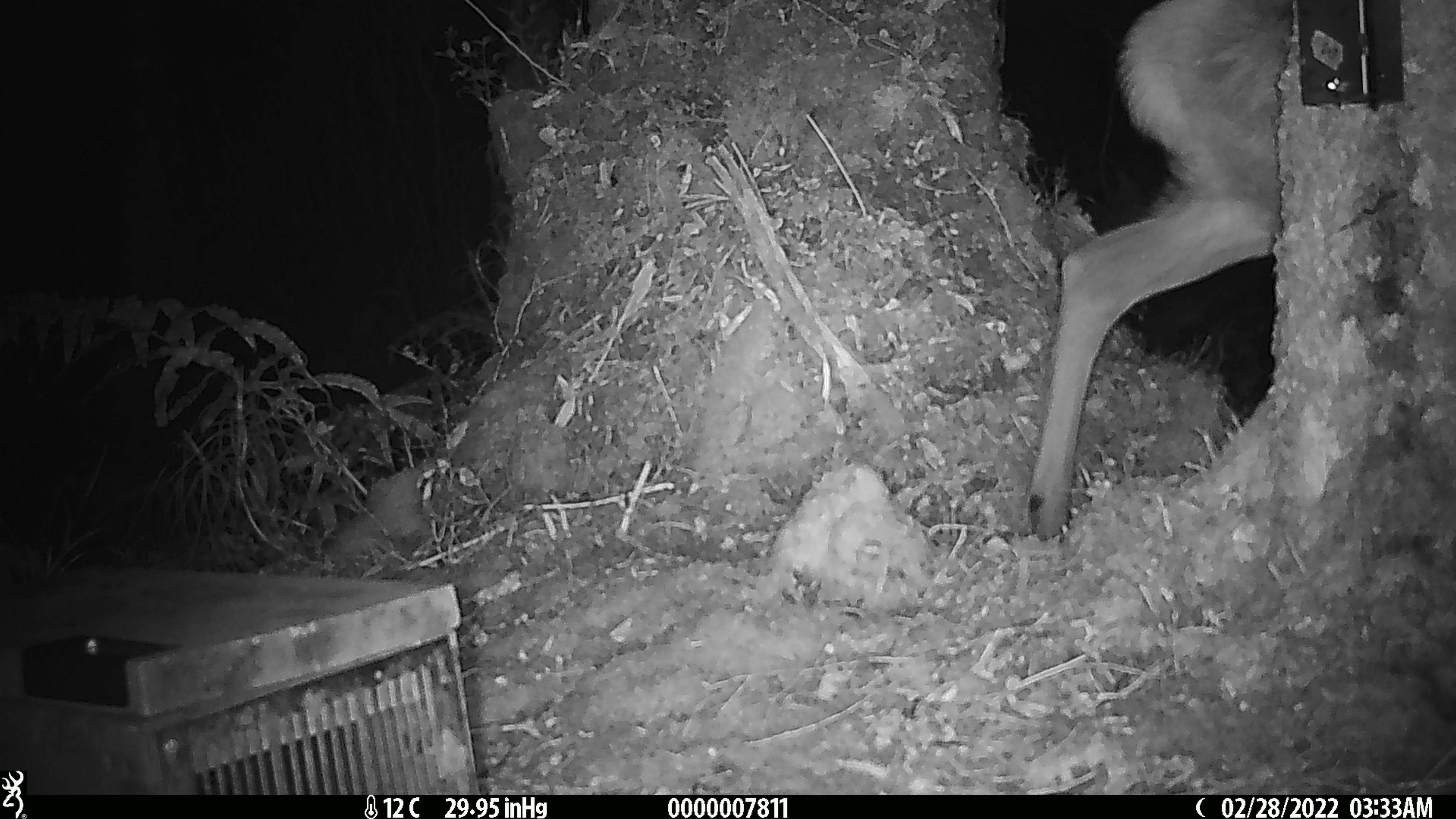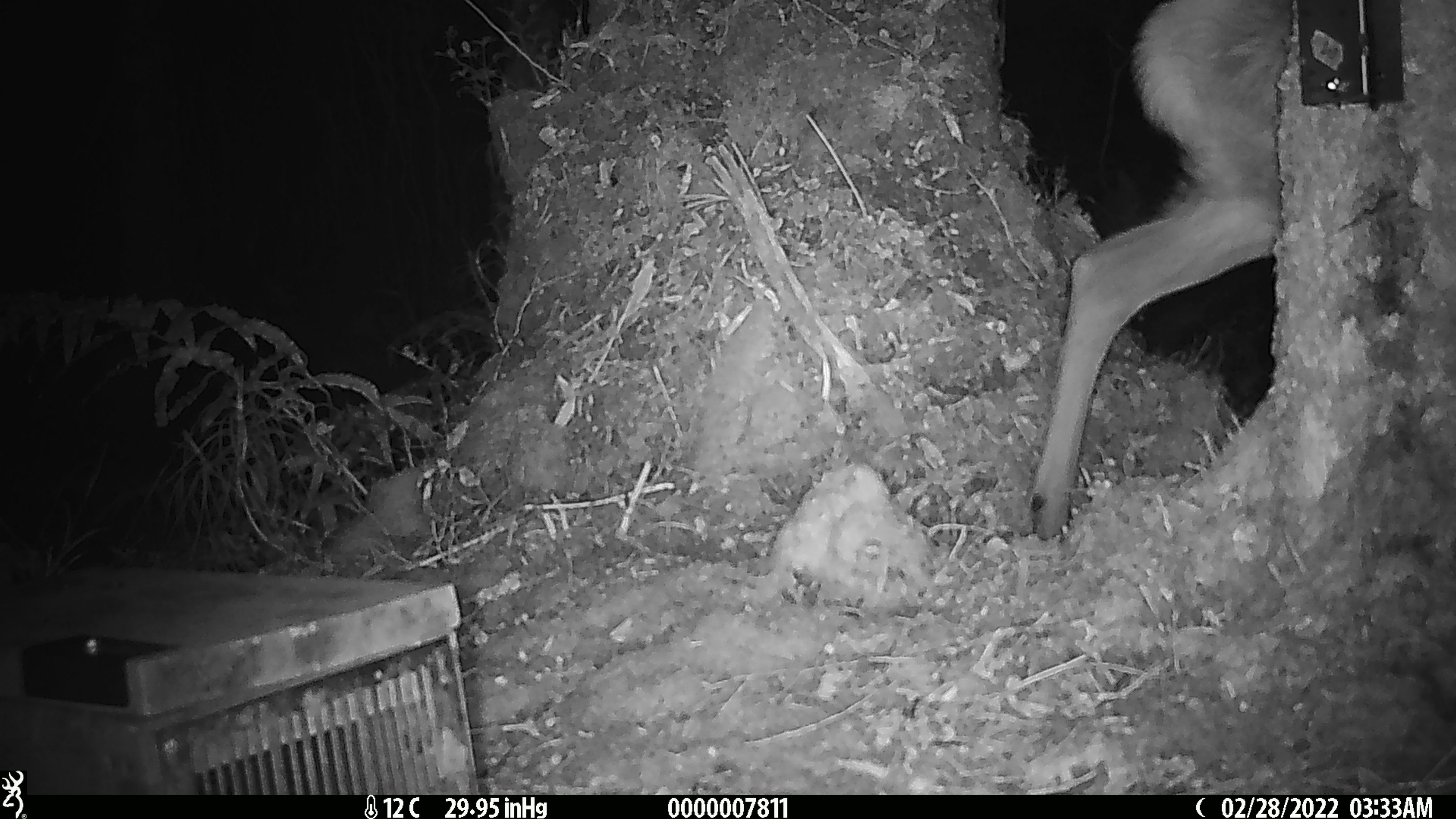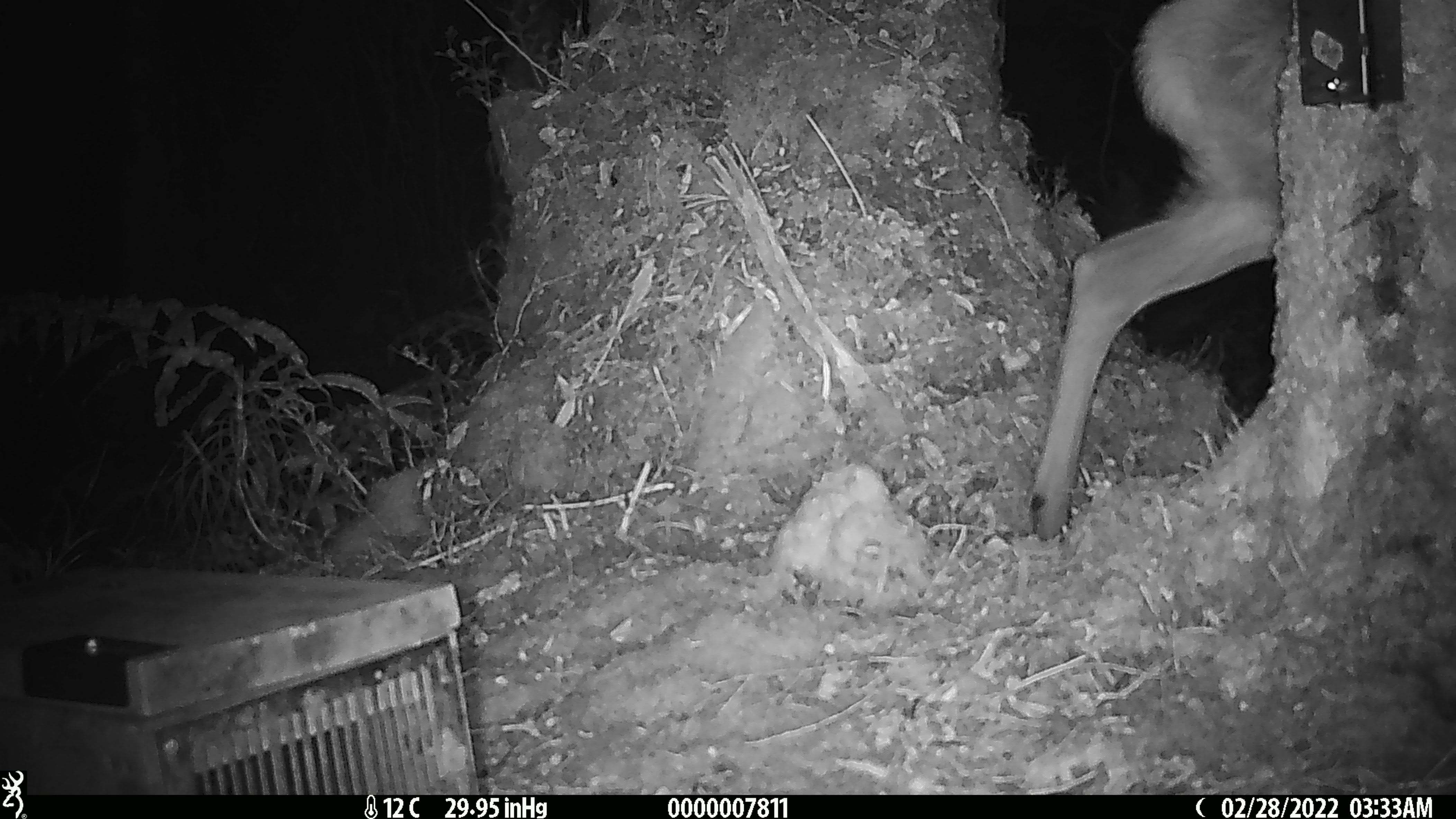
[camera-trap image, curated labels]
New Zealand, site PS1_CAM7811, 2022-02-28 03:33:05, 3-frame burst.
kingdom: Animalia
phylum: Chordata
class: Mammalia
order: Artiodactyla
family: Cervidae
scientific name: Cervidae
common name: deer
Deer (Cervidae).